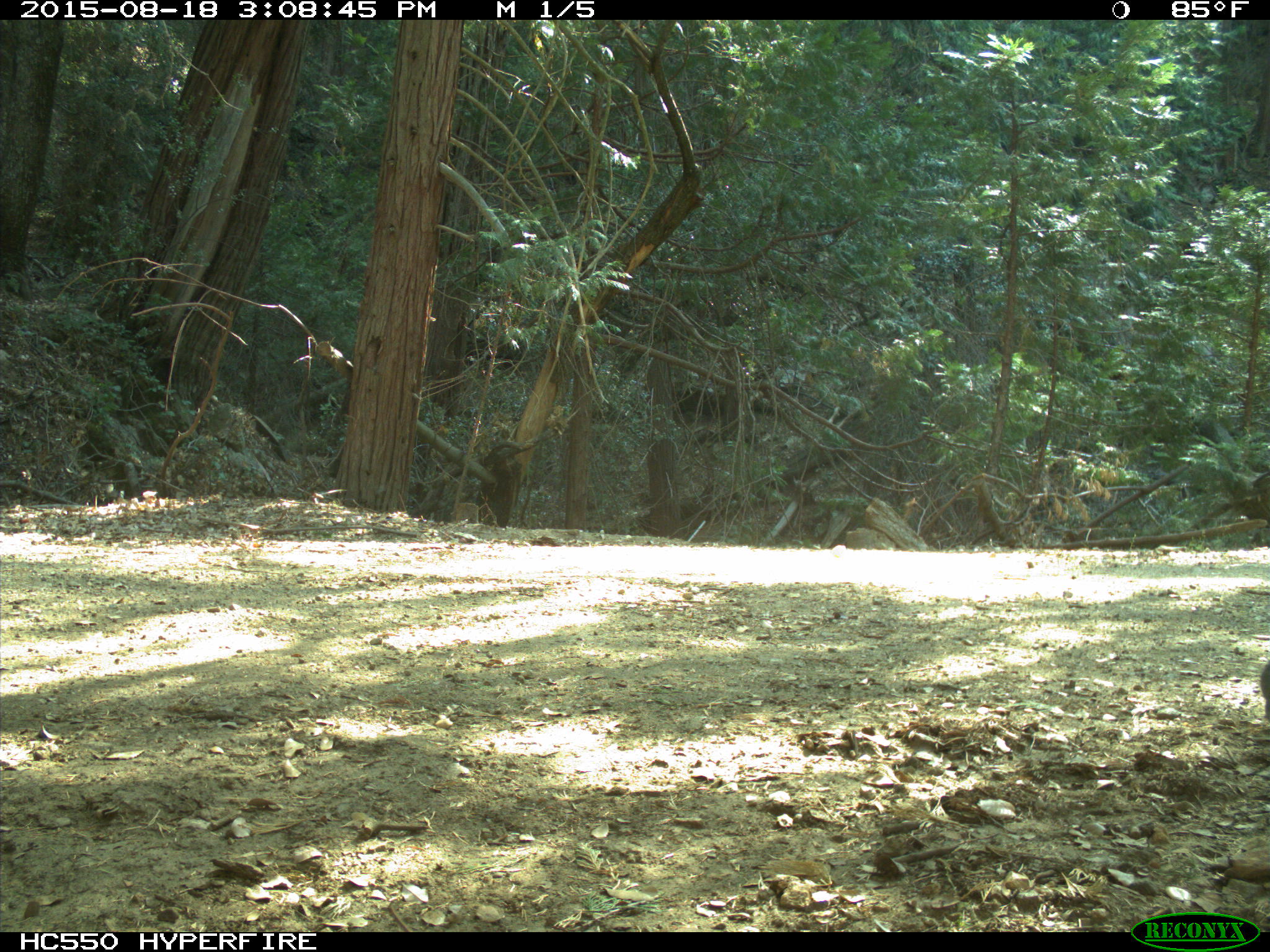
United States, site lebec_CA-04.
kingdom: Animalia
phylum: Chordata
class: Mammalia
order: Artiodactyla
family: Suidae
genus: Sus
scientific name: Sus scrofa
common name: wild boar